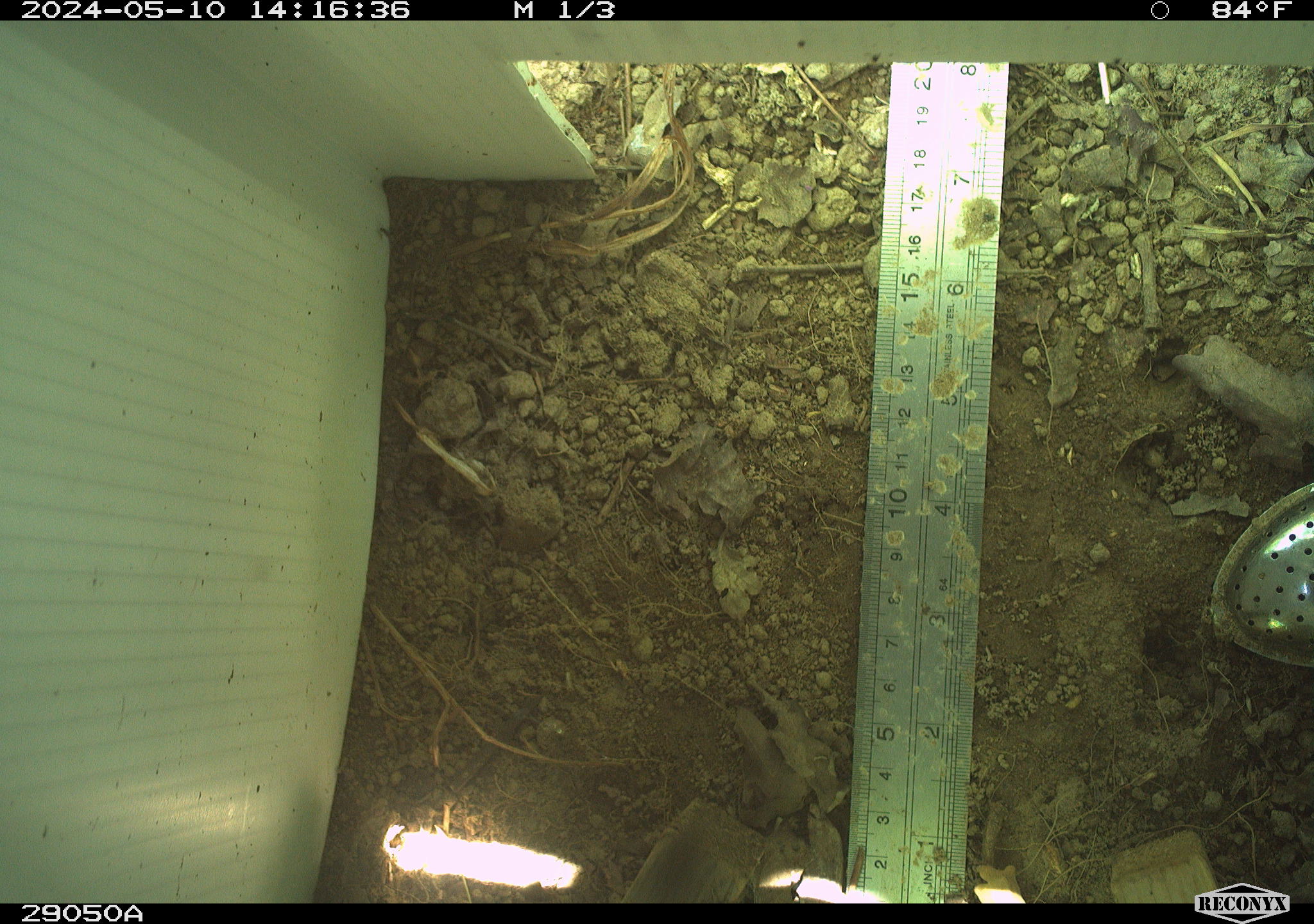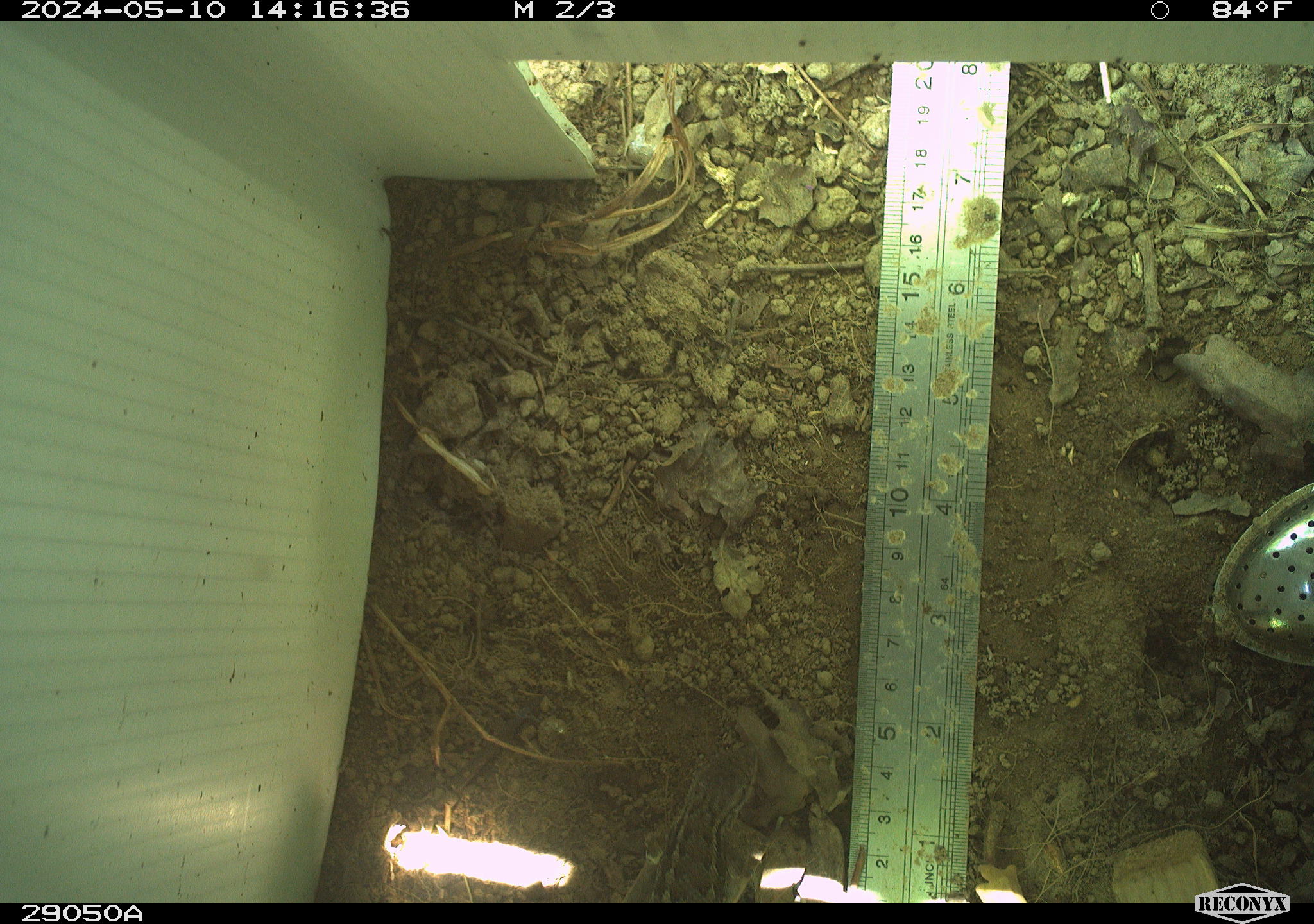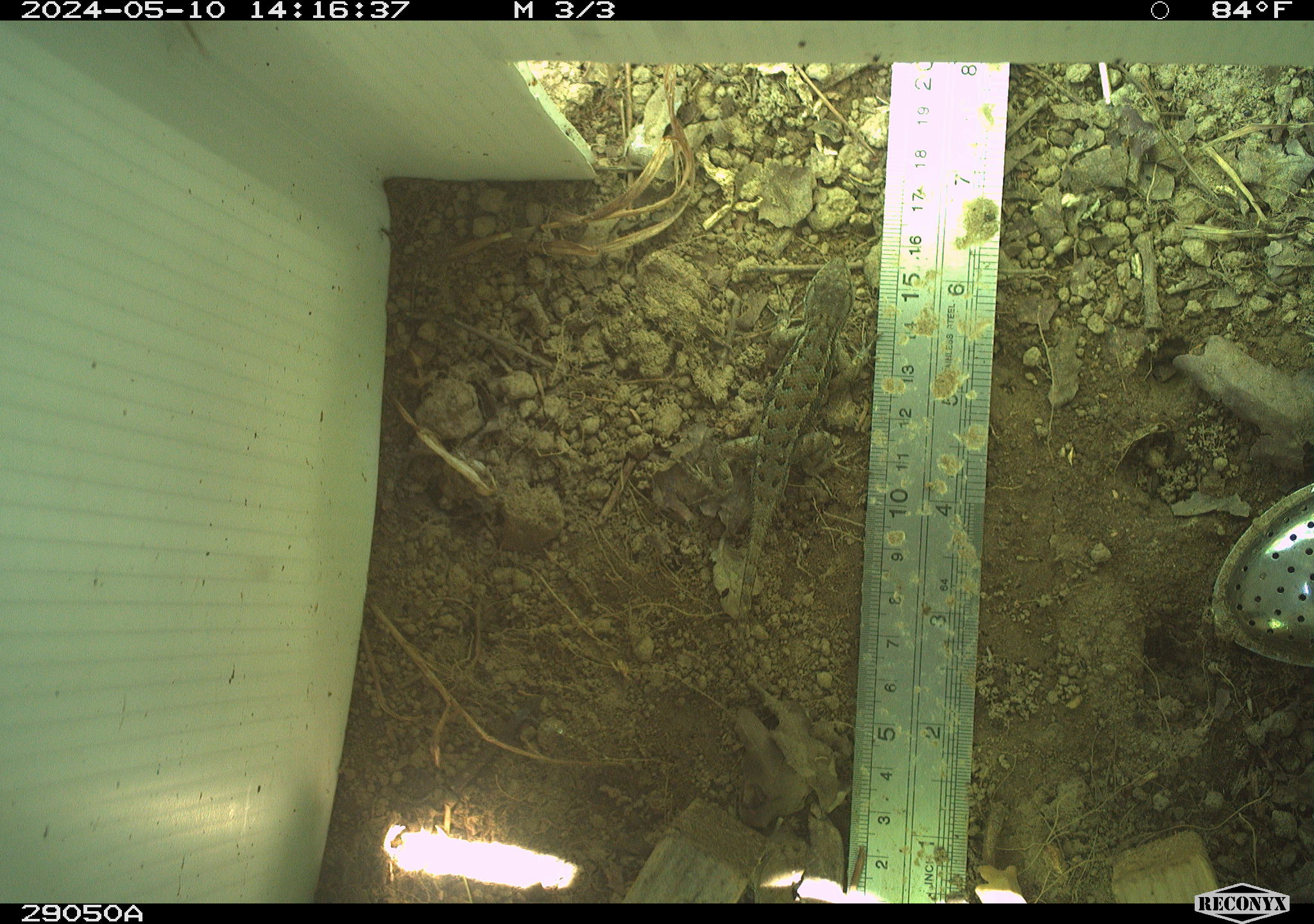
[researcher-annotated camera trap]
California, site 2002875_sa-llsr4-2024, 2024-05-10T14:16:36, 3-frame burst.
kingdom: Animalia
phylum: Chordata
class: Reptilia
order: Squamata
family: Phrynosomatidae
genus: Sceloporus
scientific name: Sceloporus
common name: spiny lizards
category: sceloporus species